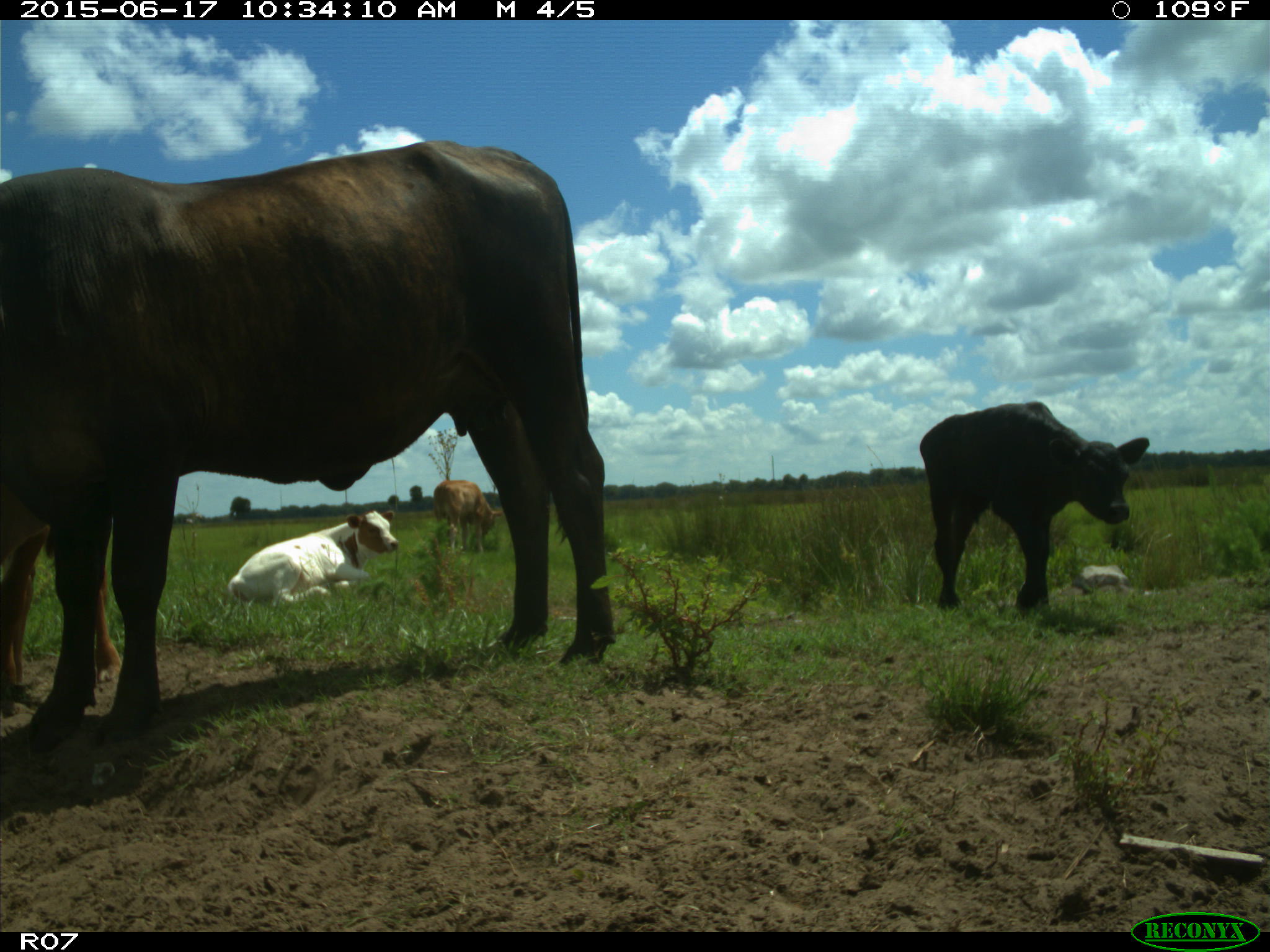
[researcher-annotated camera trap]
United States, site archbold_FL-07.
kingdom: Animalia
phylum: Chordata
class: Mammalia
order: Artiodactyla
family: Bovidae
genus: Bos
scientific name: Bos taurus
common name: domestic cow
Bos taurus (domestic cow).